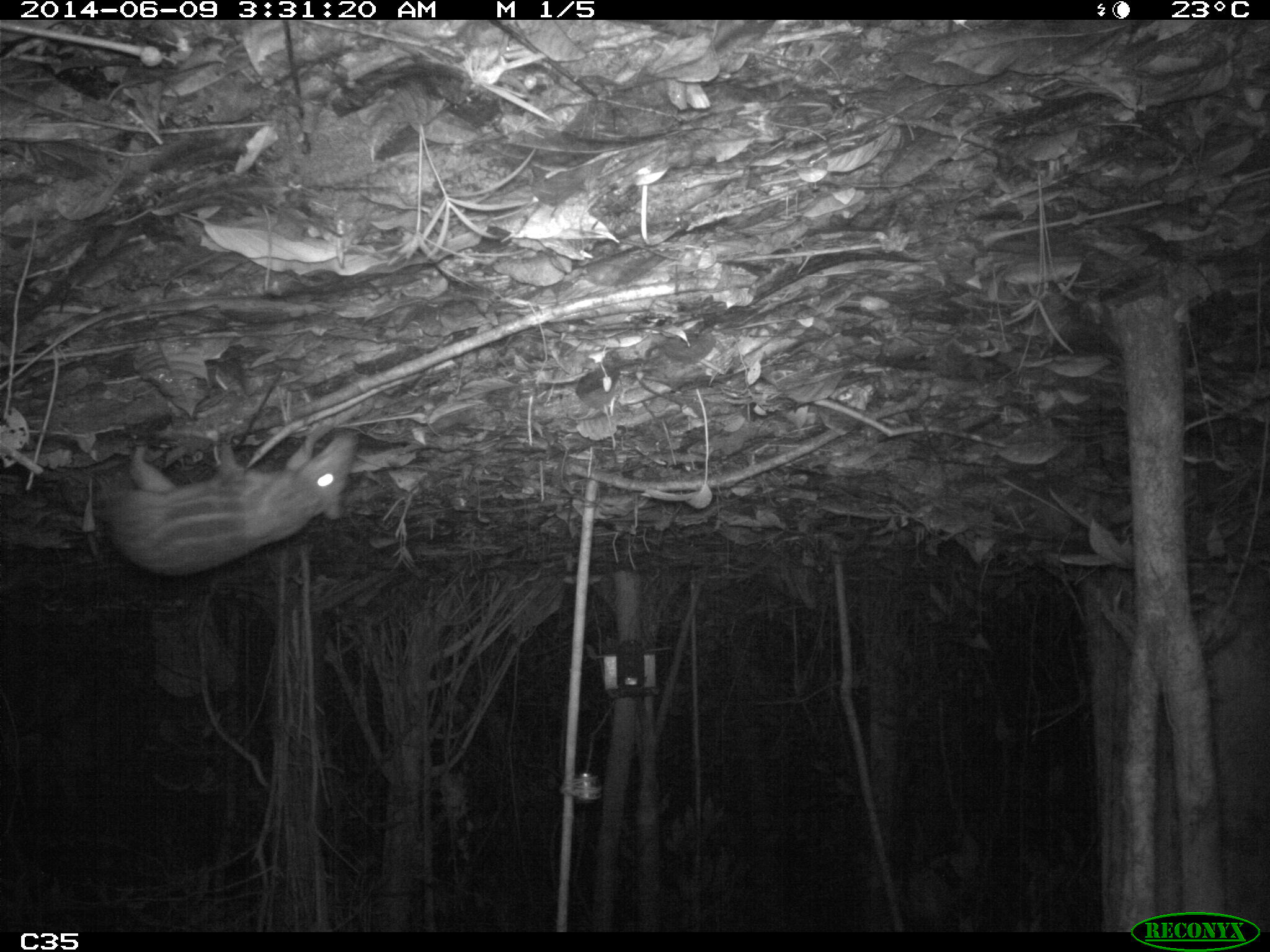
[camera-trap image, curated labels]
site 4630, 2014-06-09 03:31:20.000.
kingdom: Animalia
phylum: Chordata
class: Mammalia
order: Rodentia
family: Cuniculidae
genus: Cuniculus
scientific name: Cuniculus paca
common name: spotted paca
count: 1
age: adult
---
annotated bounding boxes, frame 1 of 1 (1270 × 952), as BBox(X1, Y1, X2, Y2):
cuniculus paca: BBox(94, 426, 362, 575)